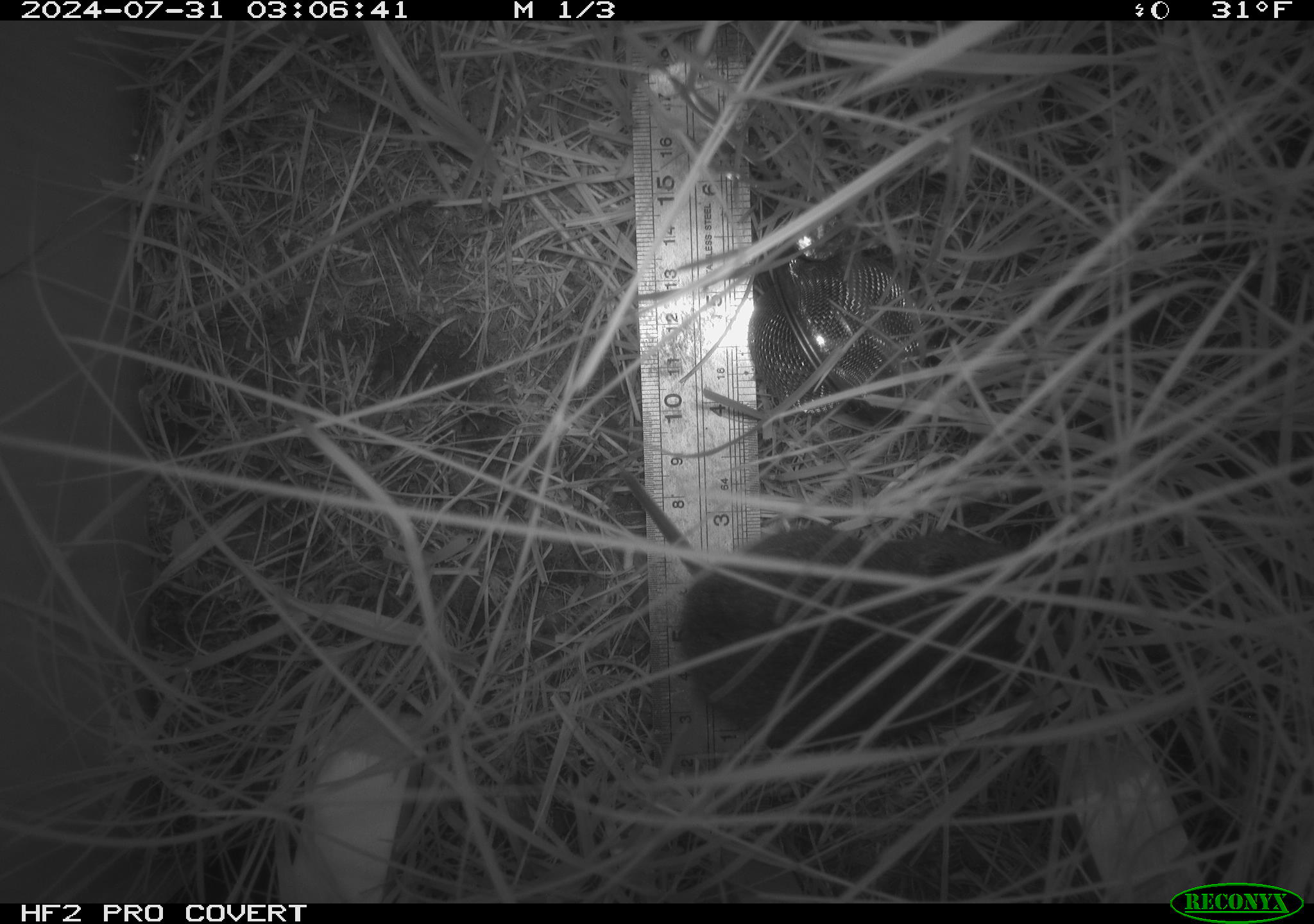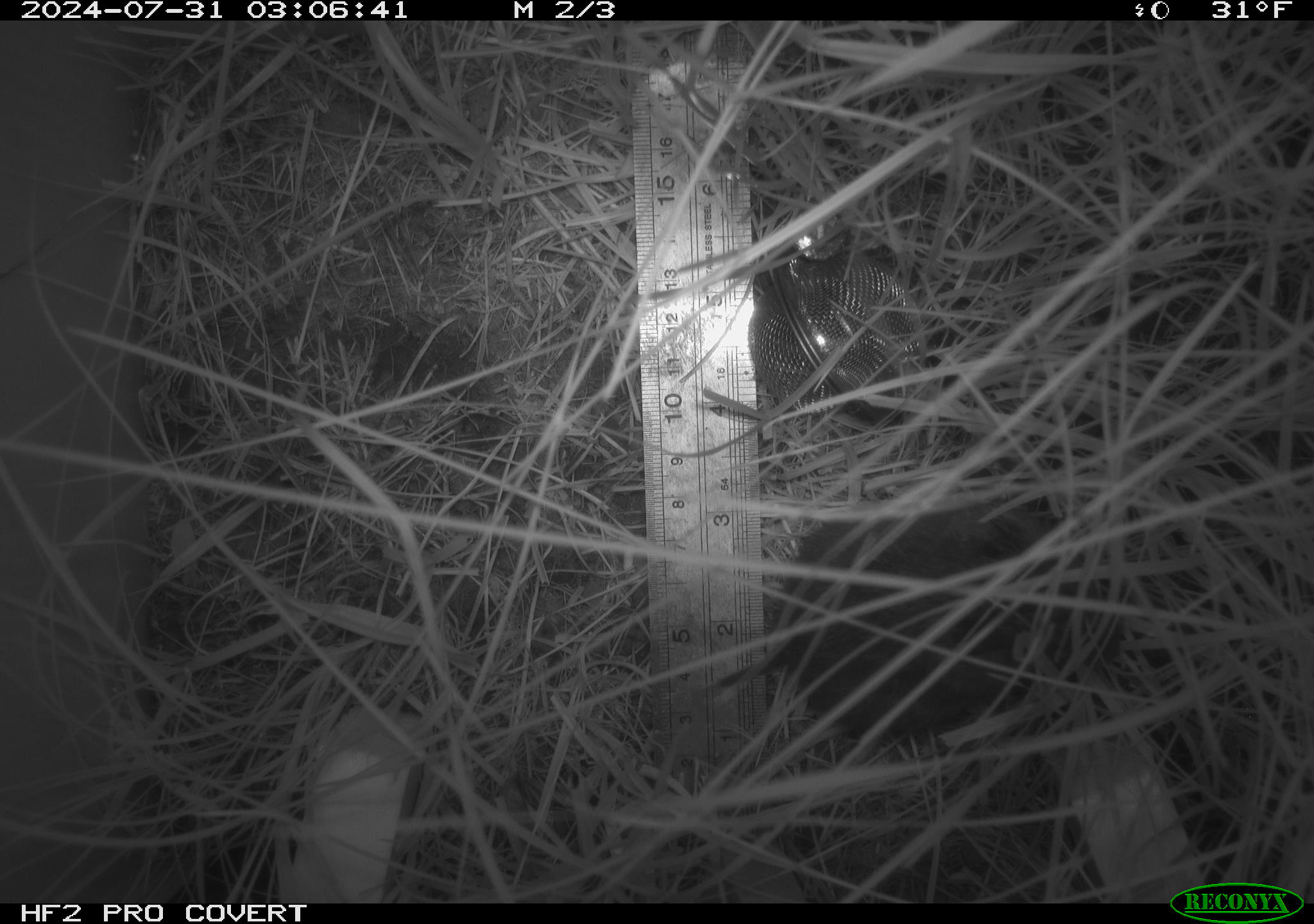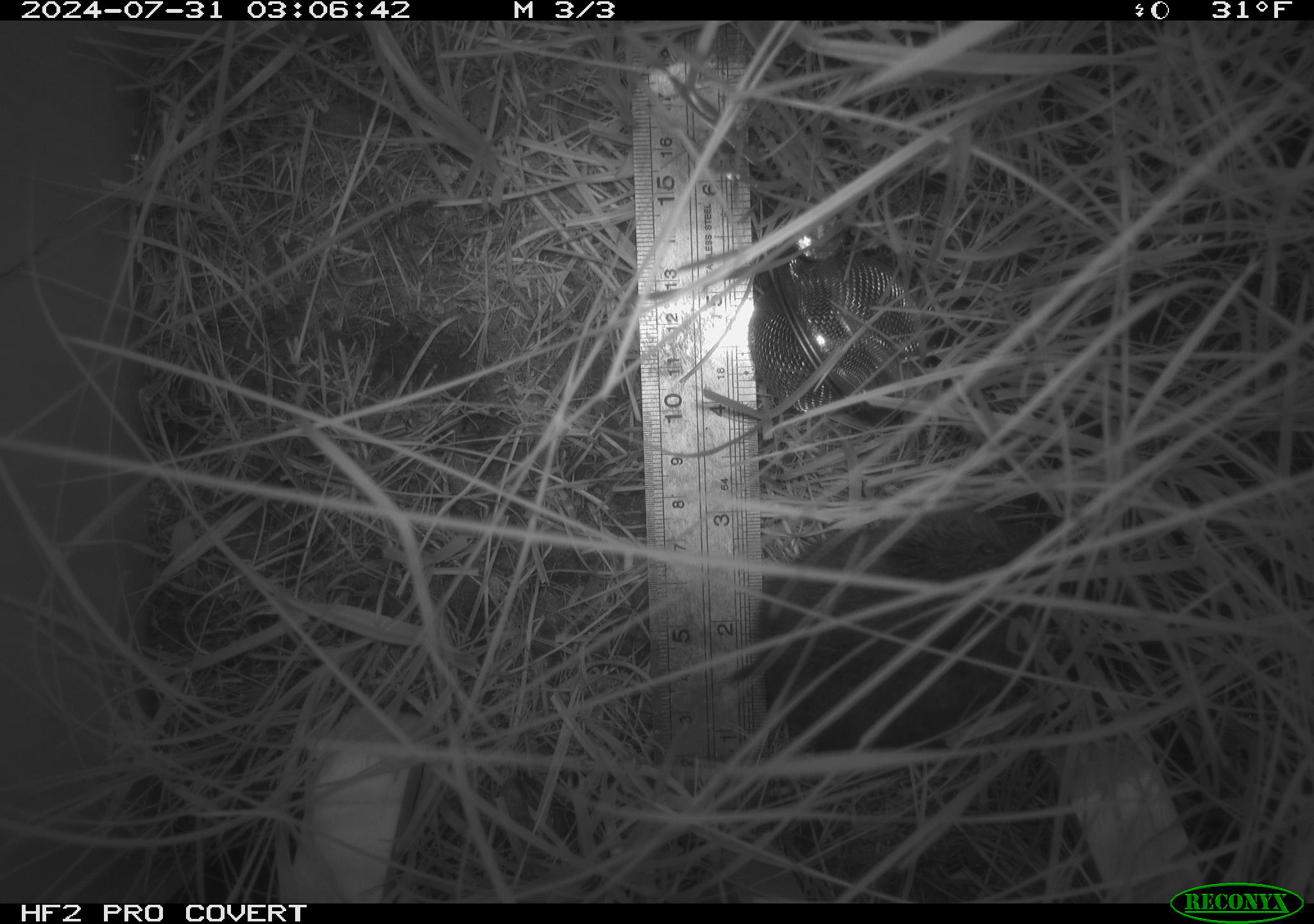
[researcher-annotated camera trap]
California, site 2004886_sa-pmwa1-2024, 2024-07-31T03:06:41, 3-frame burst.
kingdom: Animalia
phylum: Chordata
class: Mammalia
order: Rodentia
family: Cricetidae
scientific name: Arvicolinae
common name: voles, lemmings, and muskrats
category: arvicolinae subfamily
Arvicolinae subfamily (voles, lemmings, and muskrats) (Arvicolinae).